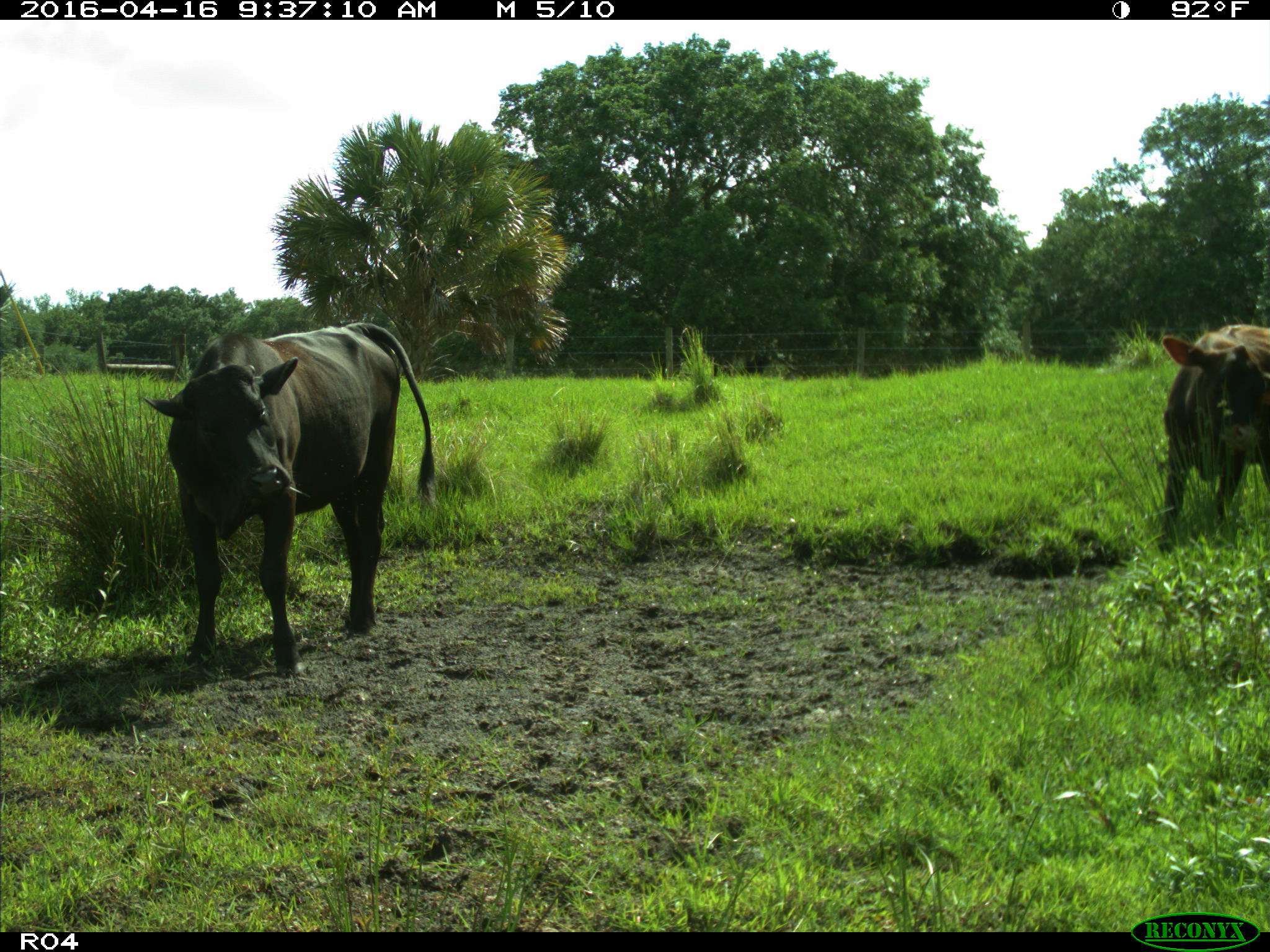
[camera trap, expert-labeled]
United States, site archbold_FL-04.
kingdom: Animalia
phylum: Chordata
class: Mammalia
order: Artiodactyla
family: Bovidae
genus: Bos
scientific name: Bos taurus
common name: domestic cow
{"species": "Bos taurus (domestic cow)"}